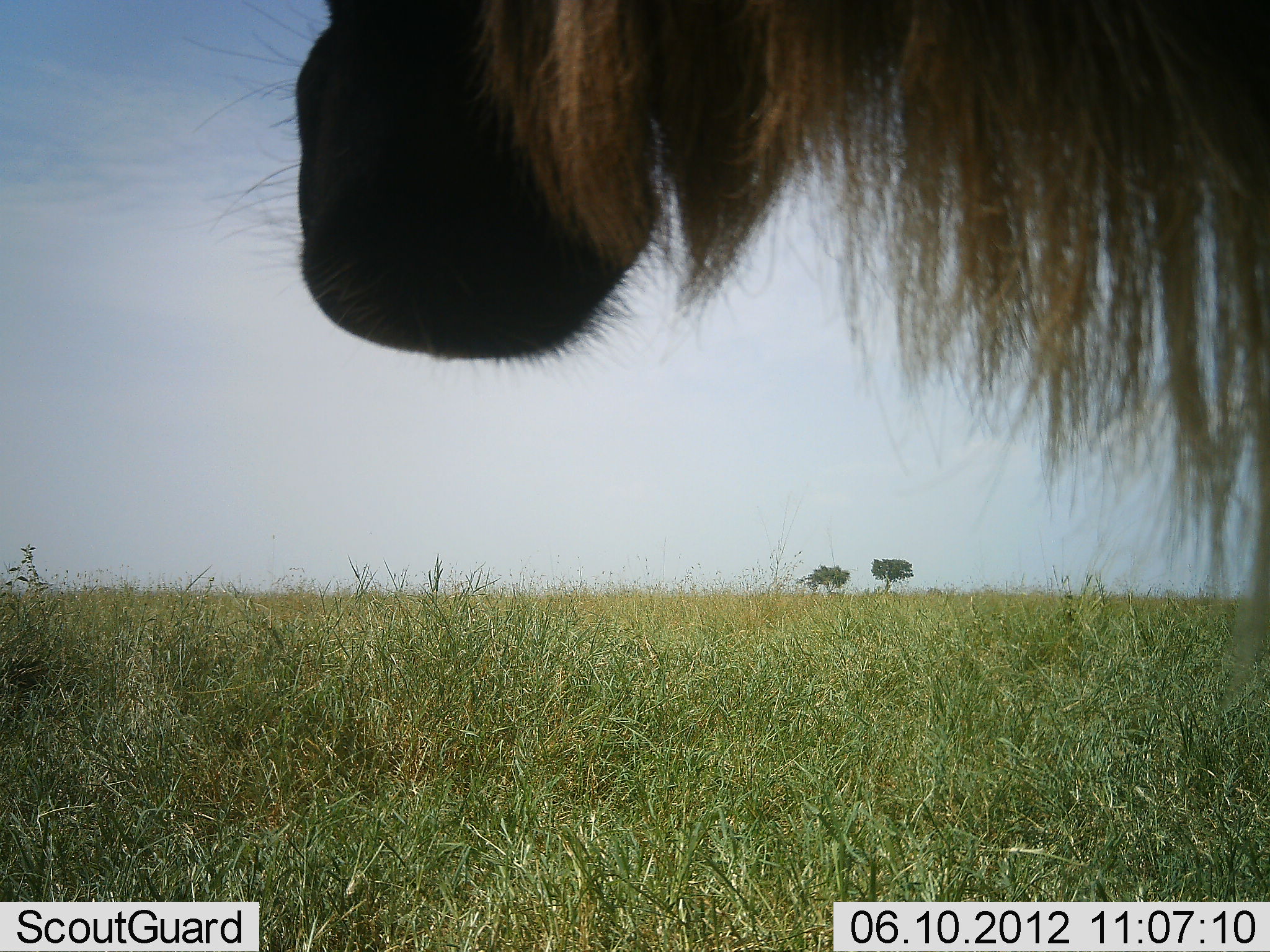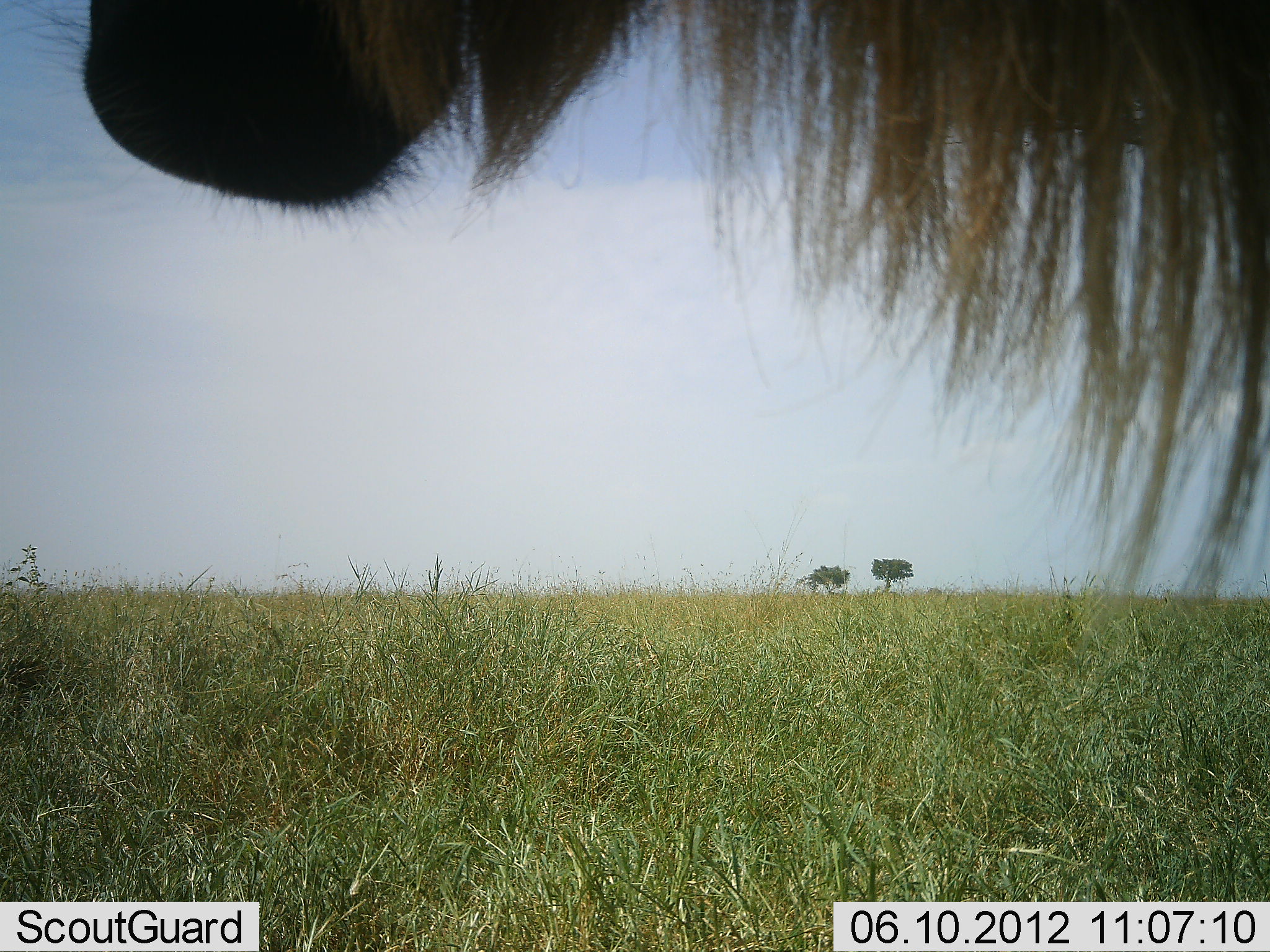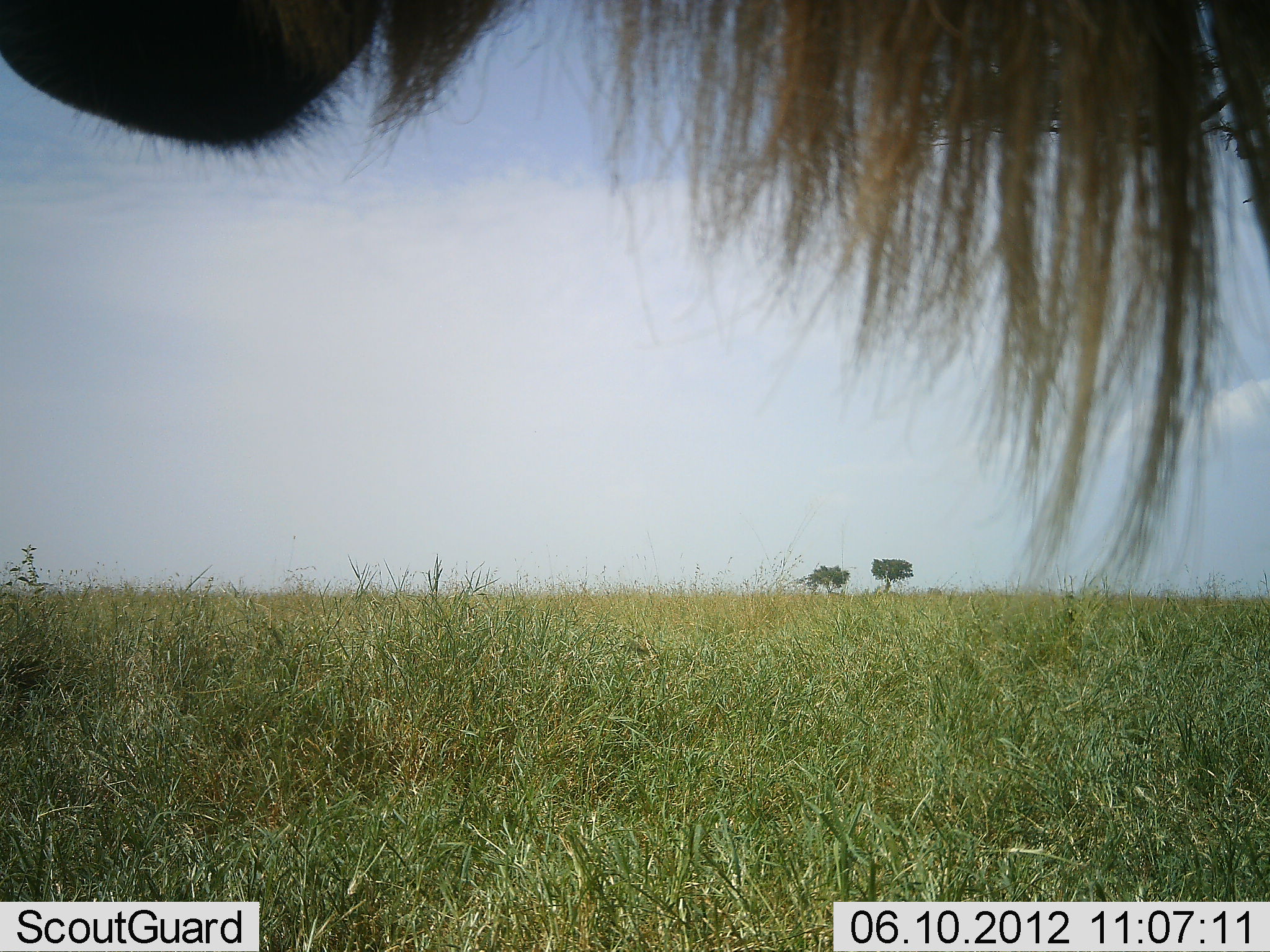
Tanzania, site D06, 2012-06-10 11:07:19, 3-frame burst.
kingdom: Animalia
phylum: Chordata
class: Mammalia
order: Artiodactyla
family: Bovidae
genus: Connochaetes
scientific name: Connochaetes taurinus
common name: blue wildebeest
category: wildebeest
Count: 1.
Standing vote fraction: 100%.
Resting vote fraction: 0%.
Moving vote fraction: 0%.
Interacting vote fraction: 0%.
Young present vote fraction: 0%.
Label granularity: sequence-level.